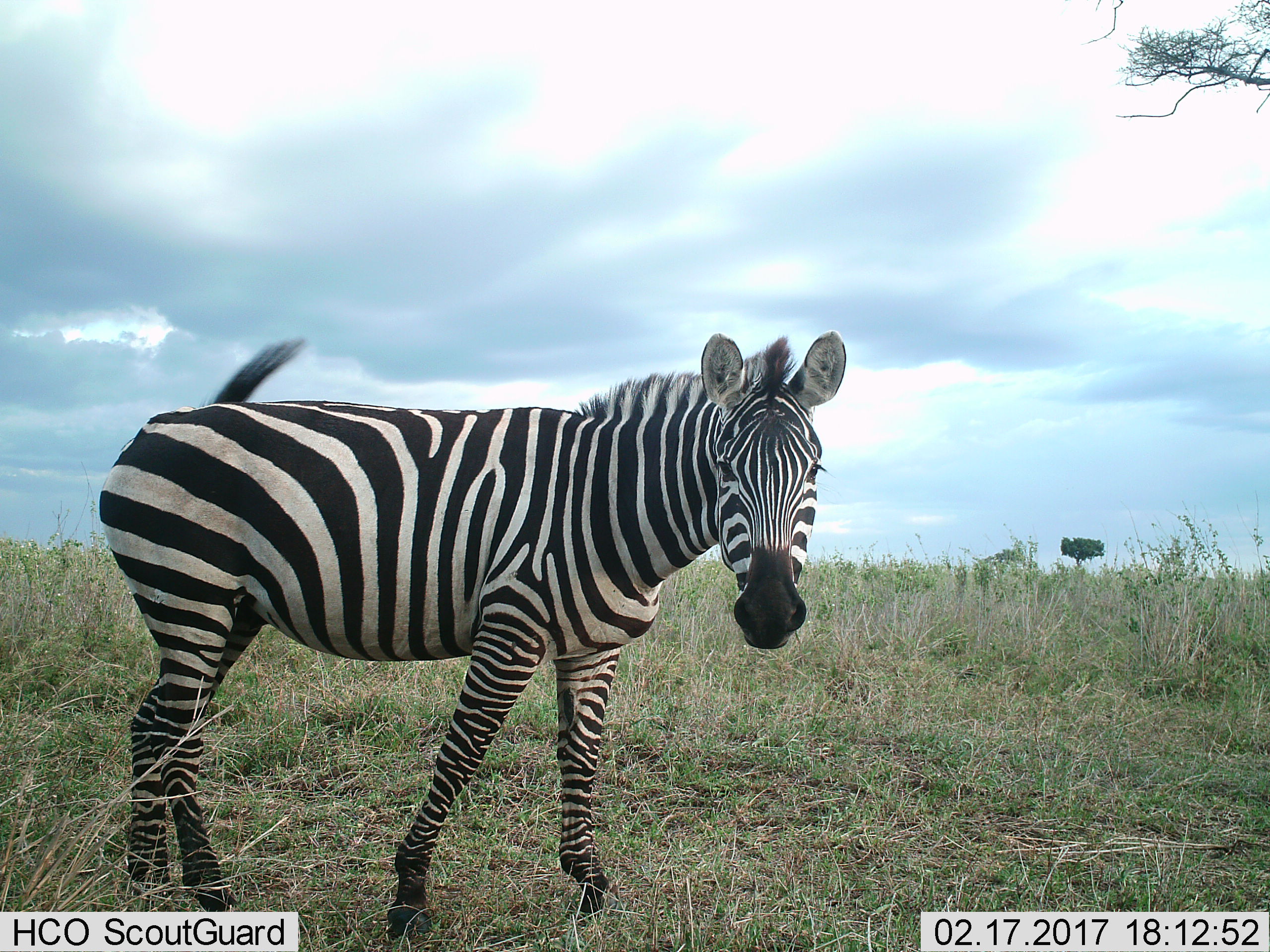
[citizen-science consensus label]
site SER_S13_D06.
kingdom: Animalia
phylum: Chordata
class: Mammalia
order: Perissodactyla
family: Equidae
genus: Equus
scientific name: Equus quagga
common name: plains zebra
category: zebraplains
Zebraplains (plains zebra) (Equus quagga), count 1. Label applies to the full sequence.